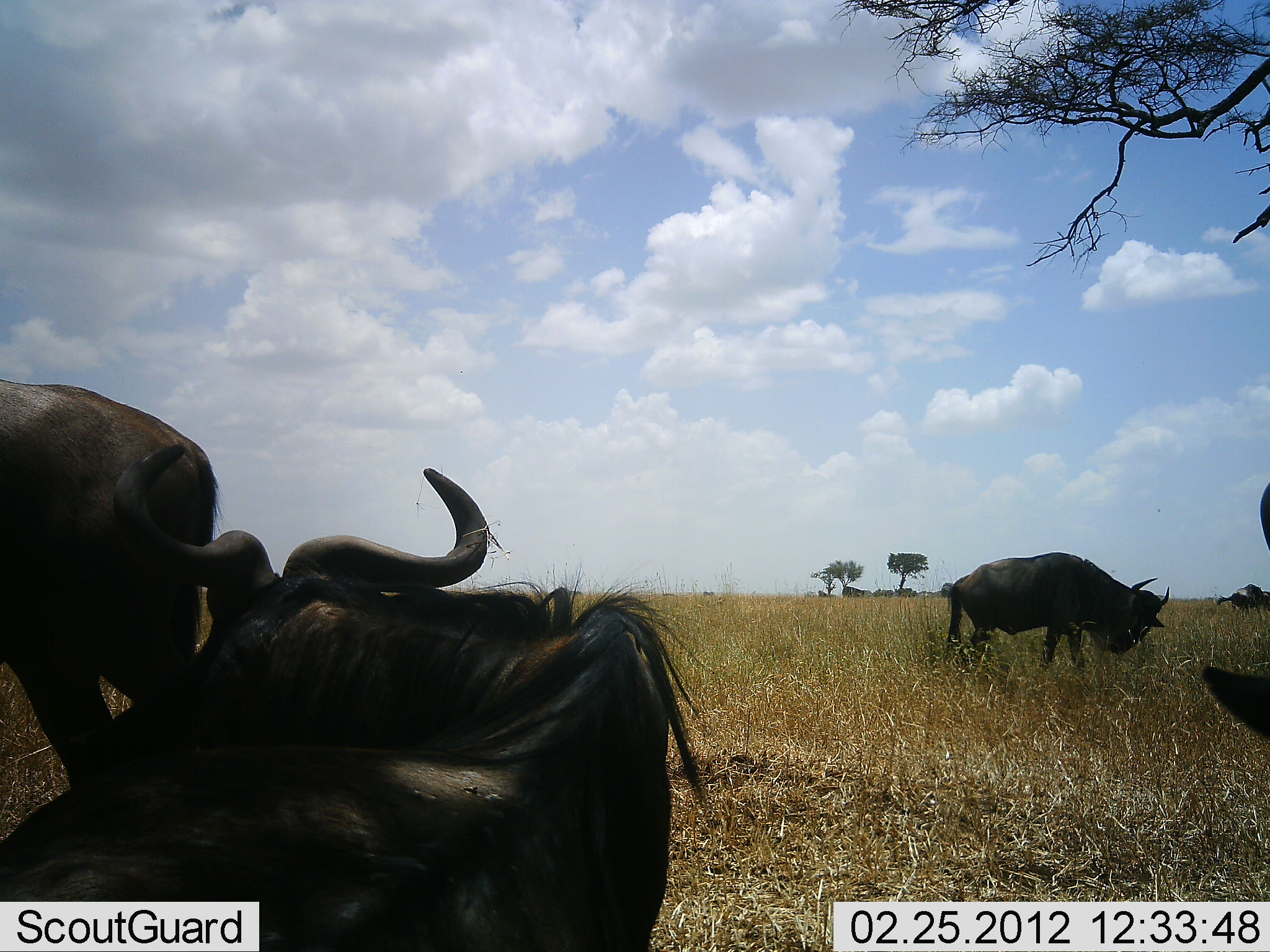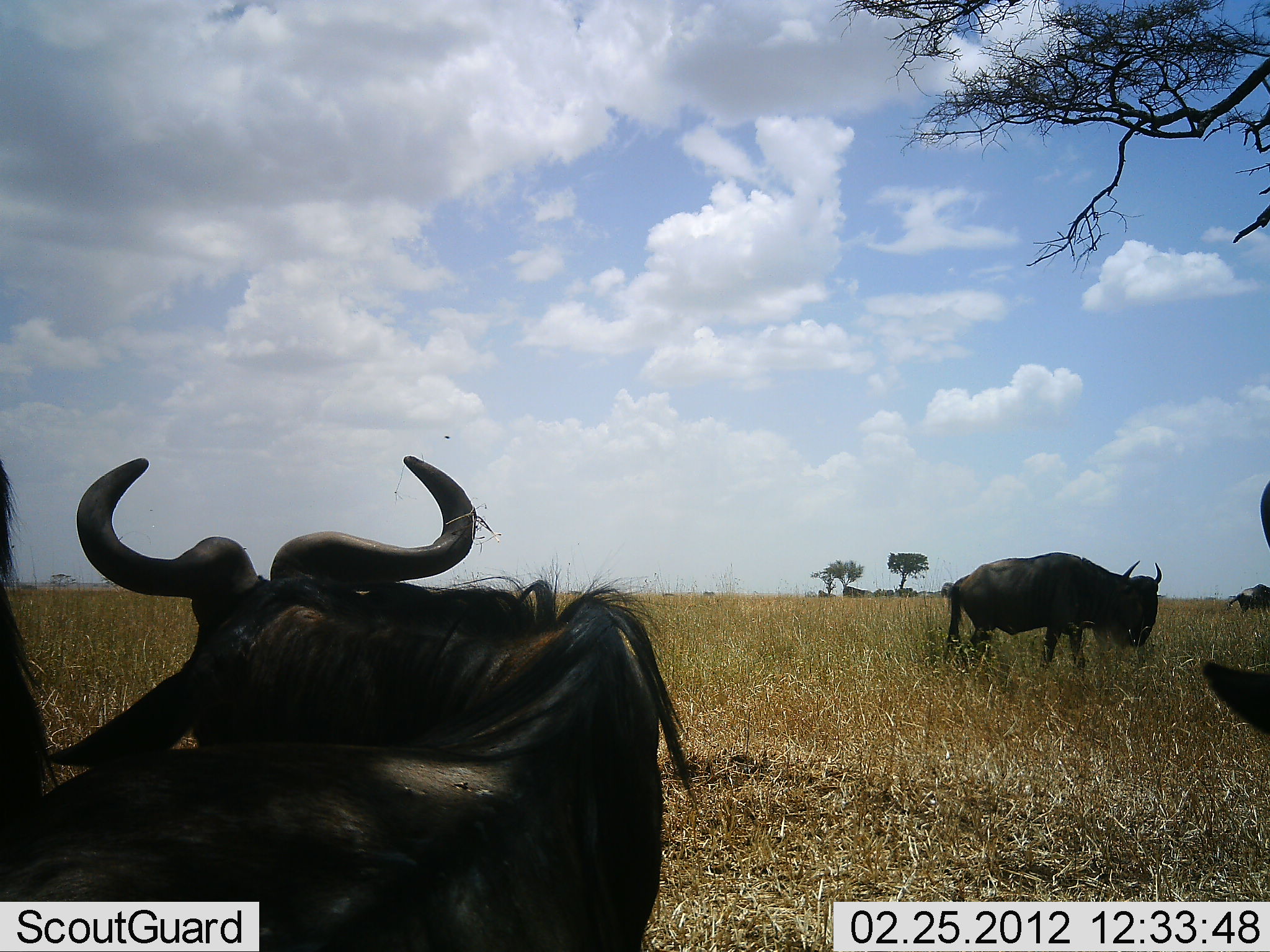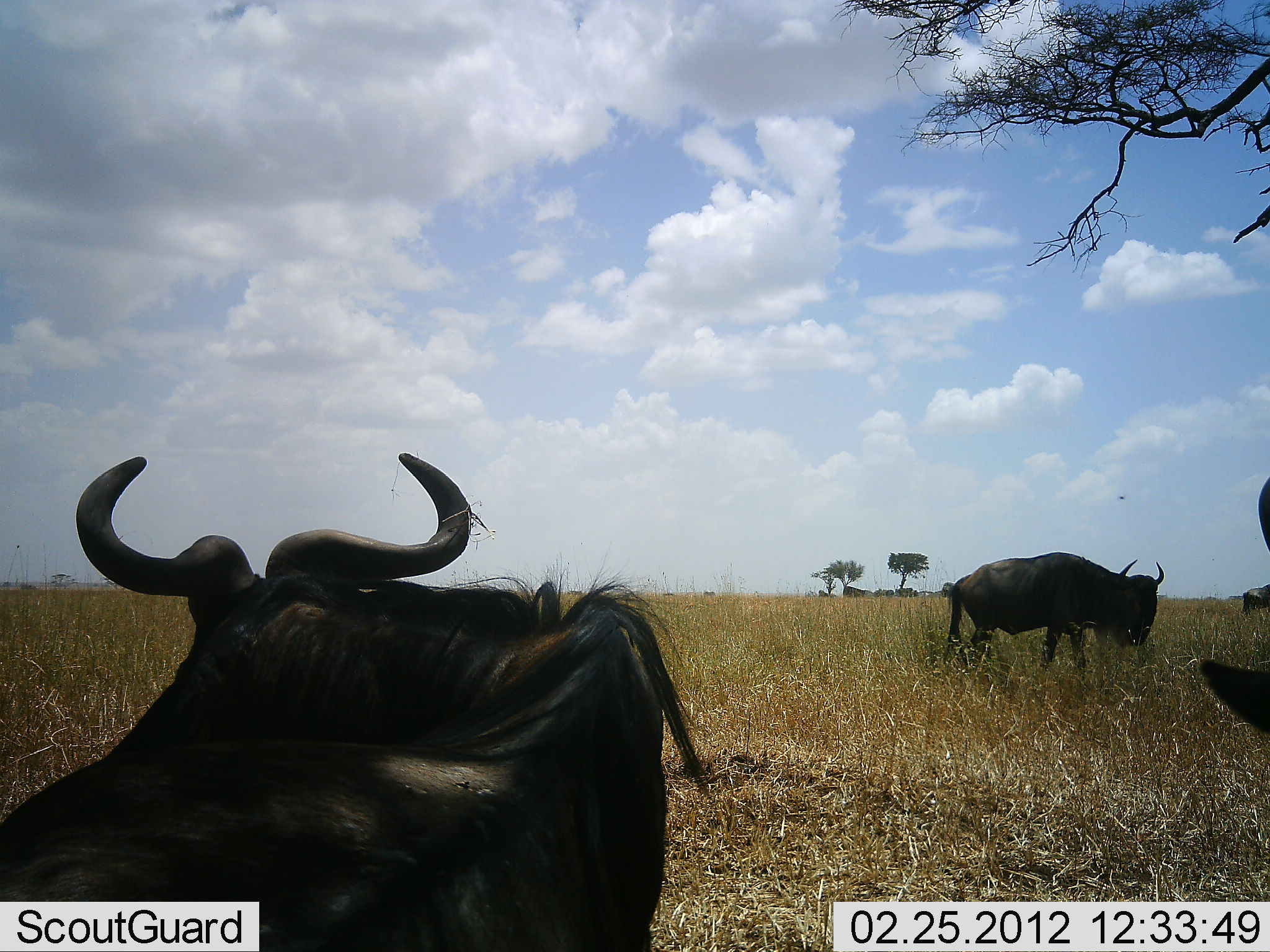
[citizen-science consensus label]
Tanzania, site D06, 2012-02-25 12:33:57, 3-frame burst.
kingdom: Animalia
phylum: Chordata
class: Mammalia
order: Artiodactyla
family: Bovidae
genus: Connochaetes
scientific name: Connochaetes taurinus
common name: blue wildebeest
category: wildebeest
Wildebeest (blue wildebeest) (Connochaetes taurinus), count 5. Behavior (volunteer vote fractions): standing 84%, resting 84%, moving 63%, interacting 0%. Young present (vote fraction): 0%. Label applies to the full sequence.